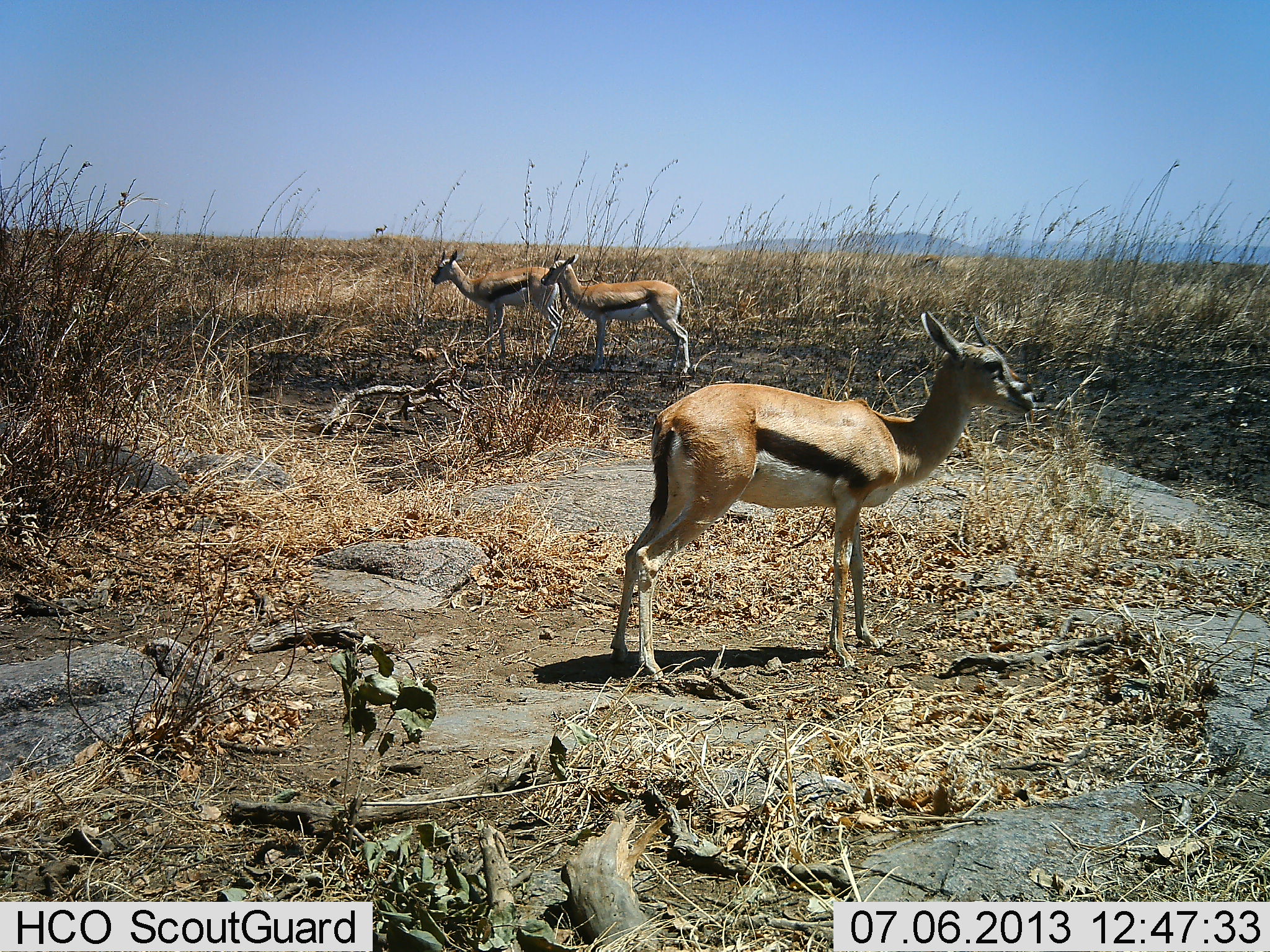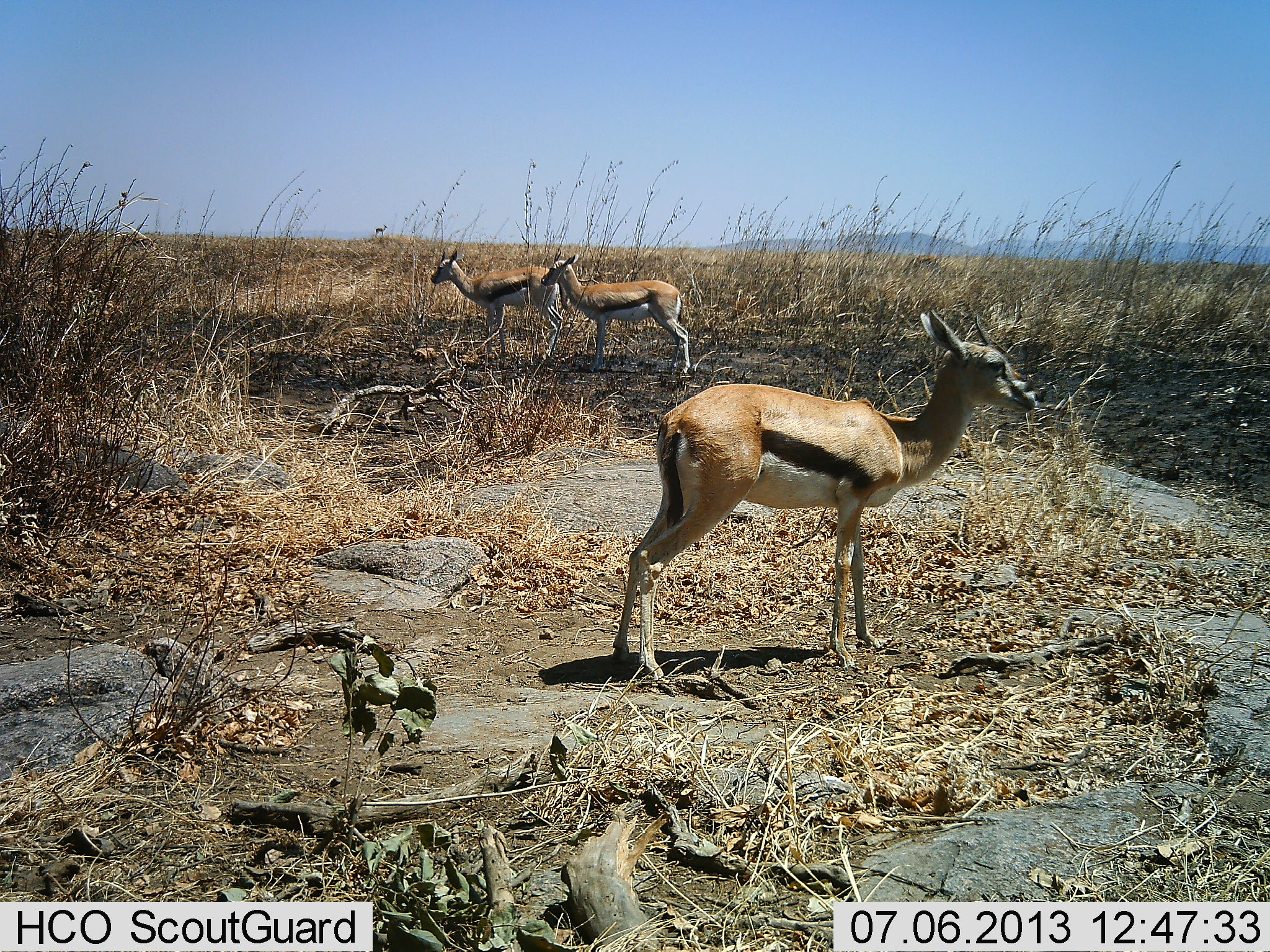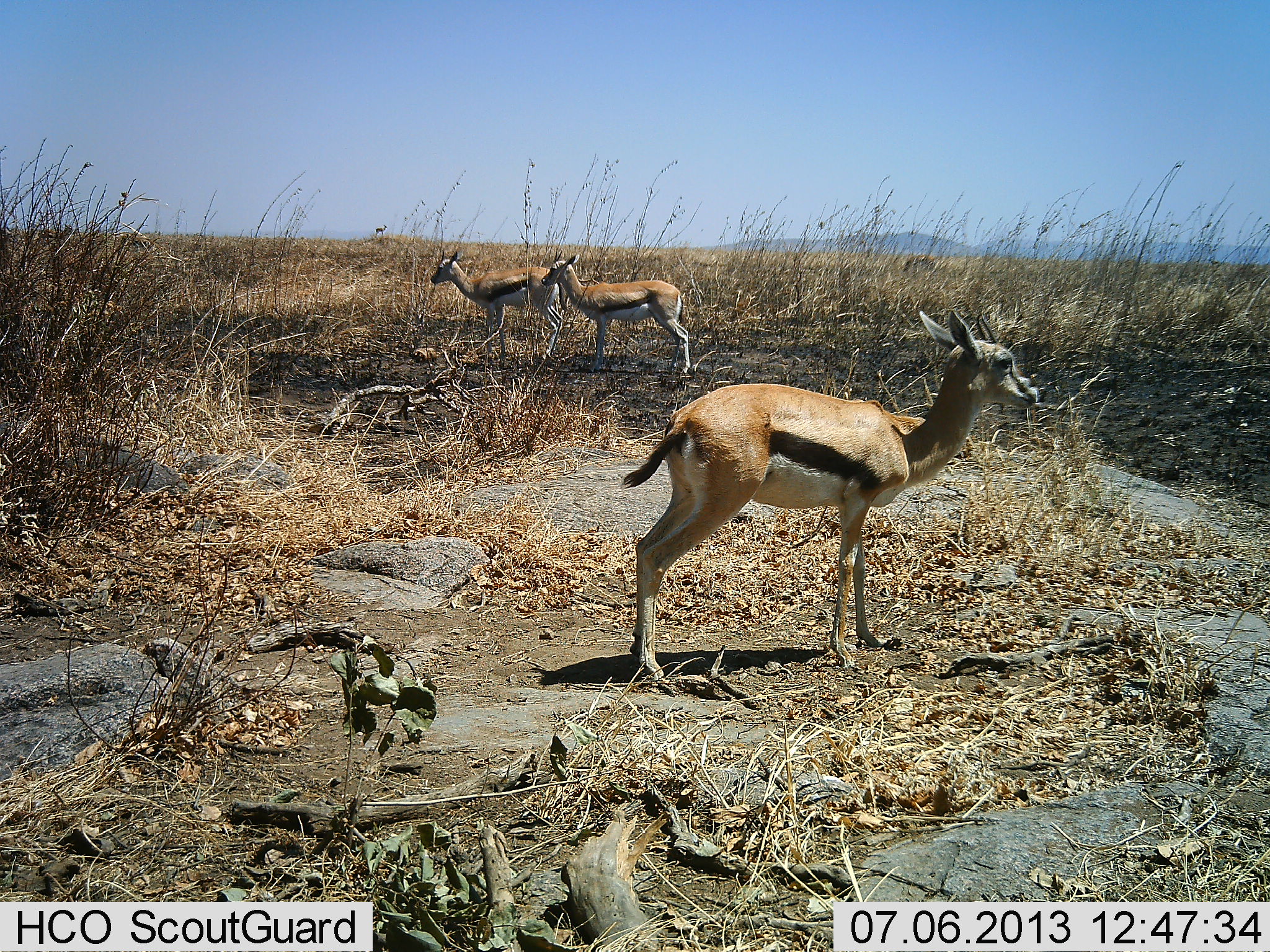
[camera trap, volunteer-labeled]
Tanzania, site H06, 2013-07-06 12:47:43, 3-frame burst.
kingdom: Animalia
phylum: Chordata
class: Mammalia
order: Artiodactyla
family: Bovidae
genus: Eudorcas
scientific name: Eudorcas thomsonii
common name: thomson's gazelle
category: gazellethomsons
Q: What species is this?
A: Gazellethomsons (thomson's gazelle) (Eudorcas thomsonii).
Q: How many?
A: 3.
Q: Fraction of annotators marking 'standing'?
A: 92%.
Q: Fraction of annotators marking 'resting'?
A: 0%.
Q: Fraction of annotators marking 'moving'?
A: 8%.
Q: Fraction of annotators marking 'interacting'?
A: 0%.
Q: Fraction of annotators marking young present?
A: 11%.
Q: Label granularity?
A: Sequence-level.